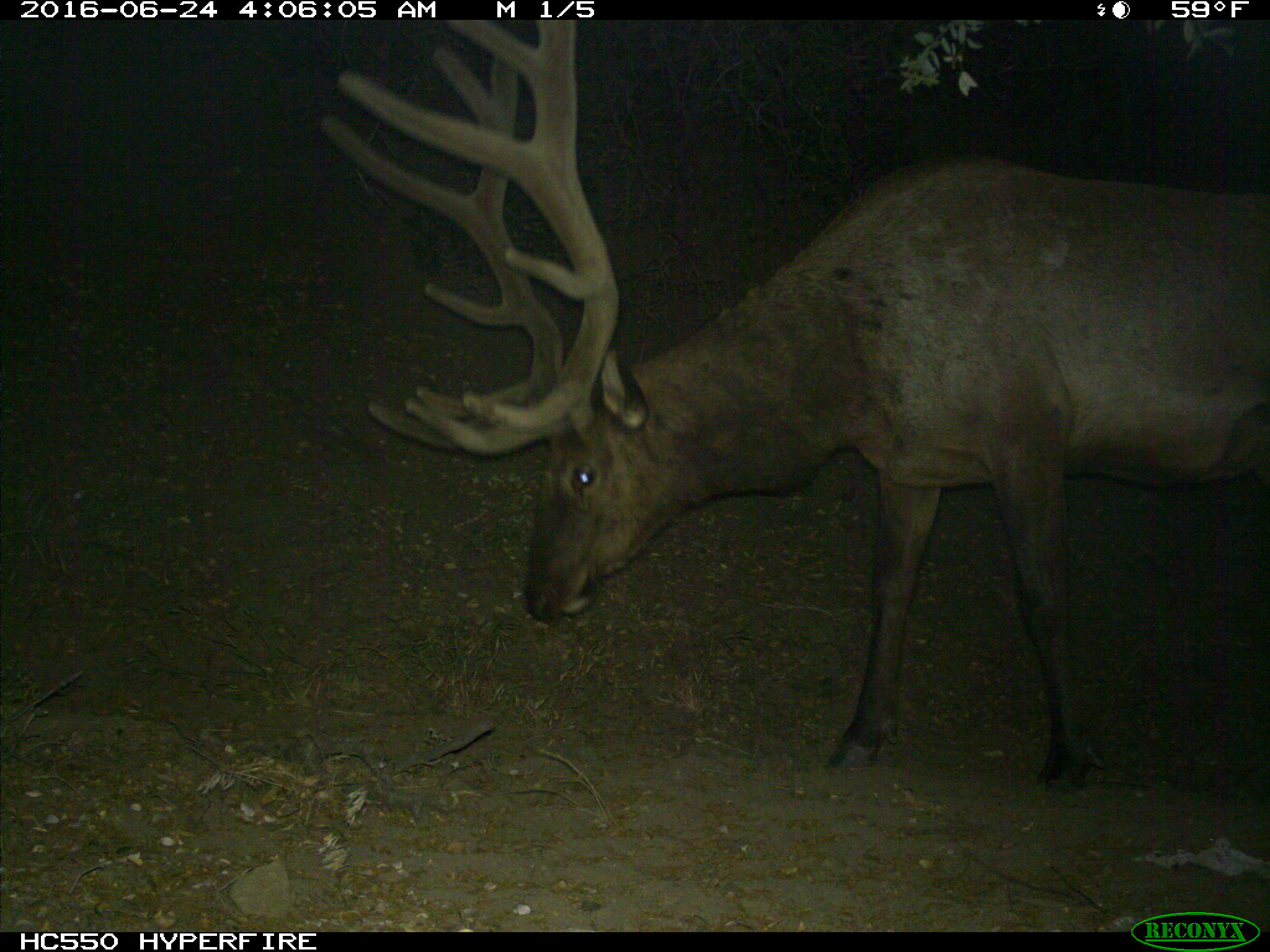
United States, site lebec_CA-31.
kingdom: Animalia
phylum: Chordata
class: Mammalia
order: Artiodactyla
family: Cervidae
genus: Cervus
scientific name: Cervus canadensis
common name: elk